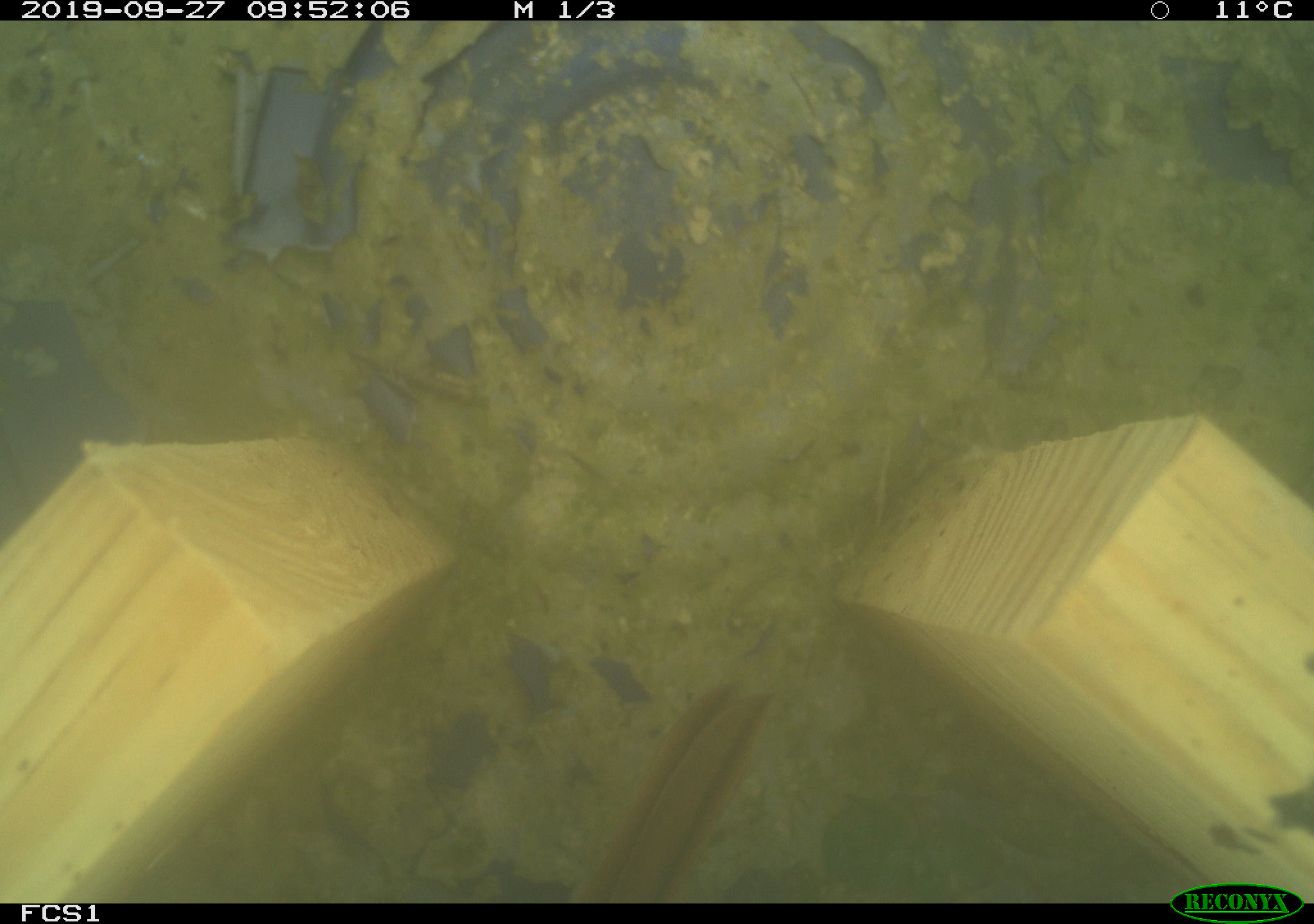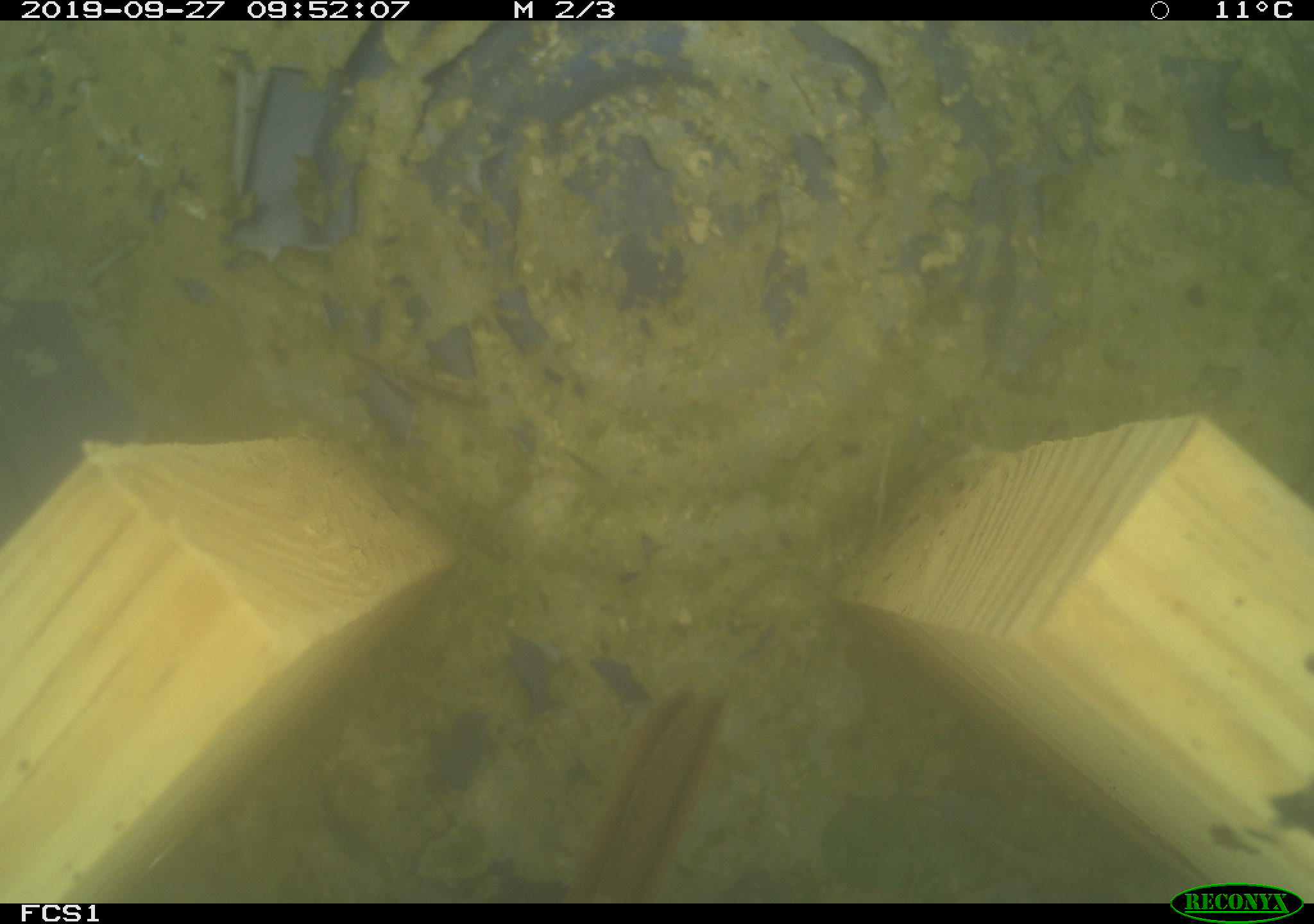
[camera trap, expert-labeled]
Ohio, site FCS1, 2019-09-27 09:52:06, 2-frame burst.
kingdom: Animalia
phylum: Chordata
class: Aves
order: Passeriformes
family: Passerellidae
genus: Melospiza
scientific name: Melospiza melodia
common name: song sparrow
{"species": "song sparrow (Melospiza melodia)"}